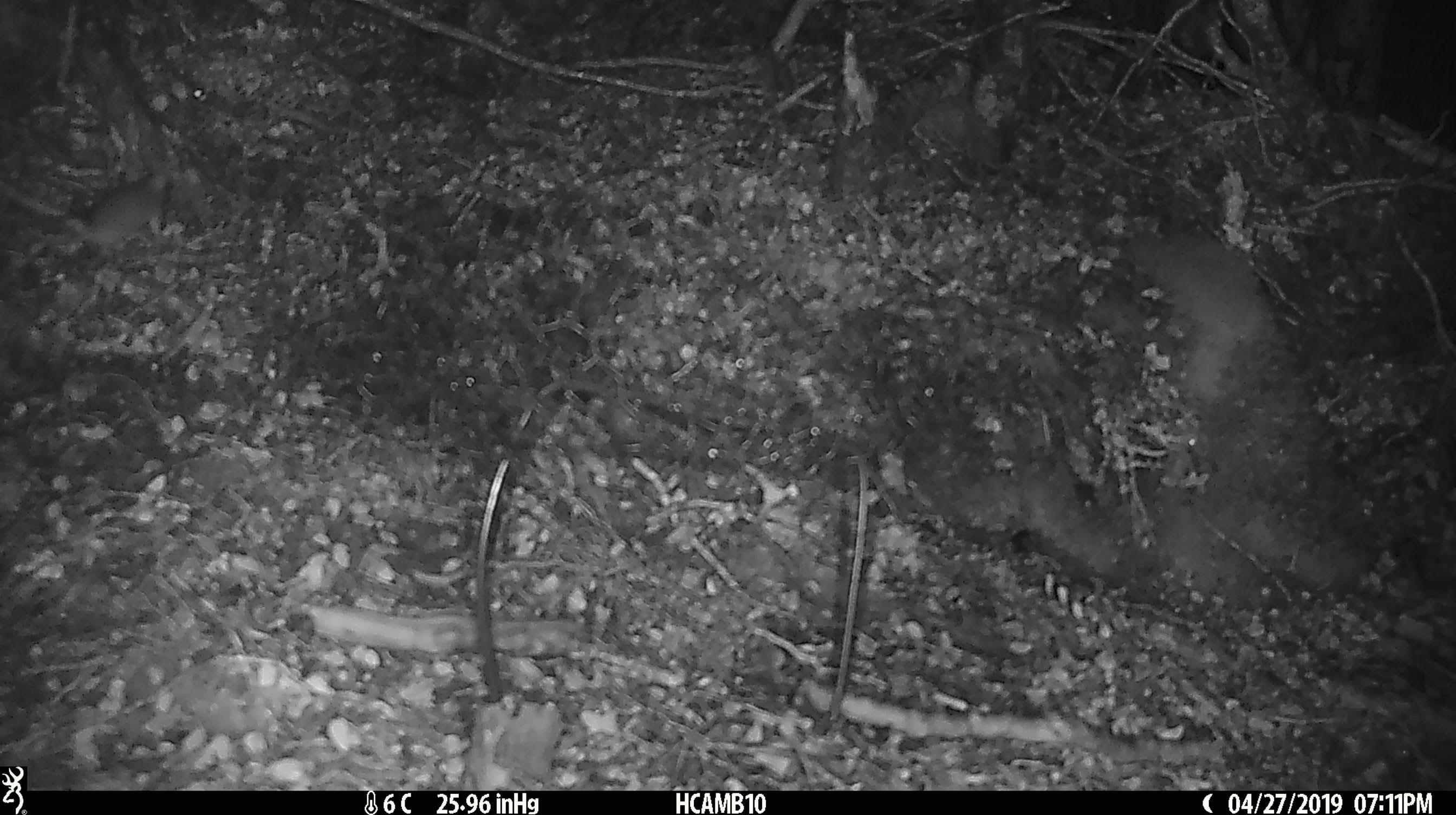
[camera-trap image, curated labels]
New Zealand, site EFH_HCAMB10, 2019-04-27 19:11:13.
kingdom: Animalia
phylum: Chordata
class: Mammalia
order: Rodentia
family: Muridae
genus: Mus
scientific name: Mus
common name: mouse